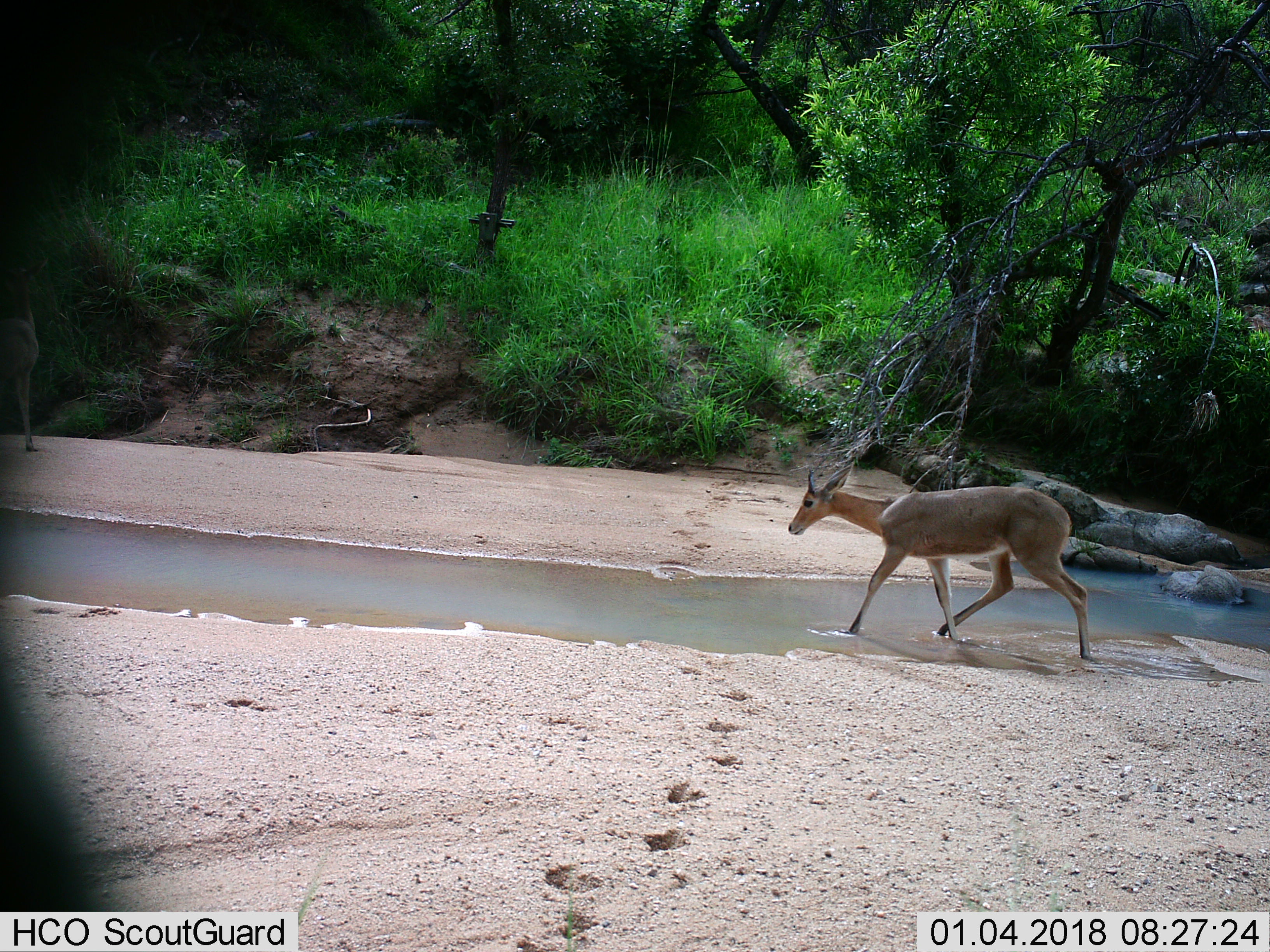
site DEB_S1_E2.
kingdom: Animalia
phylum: Chordata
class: Mammalia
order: Artiodactyla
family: Bovidae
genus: Redunca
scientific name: Redunca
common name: reedbuck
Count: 2.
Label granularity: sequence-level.